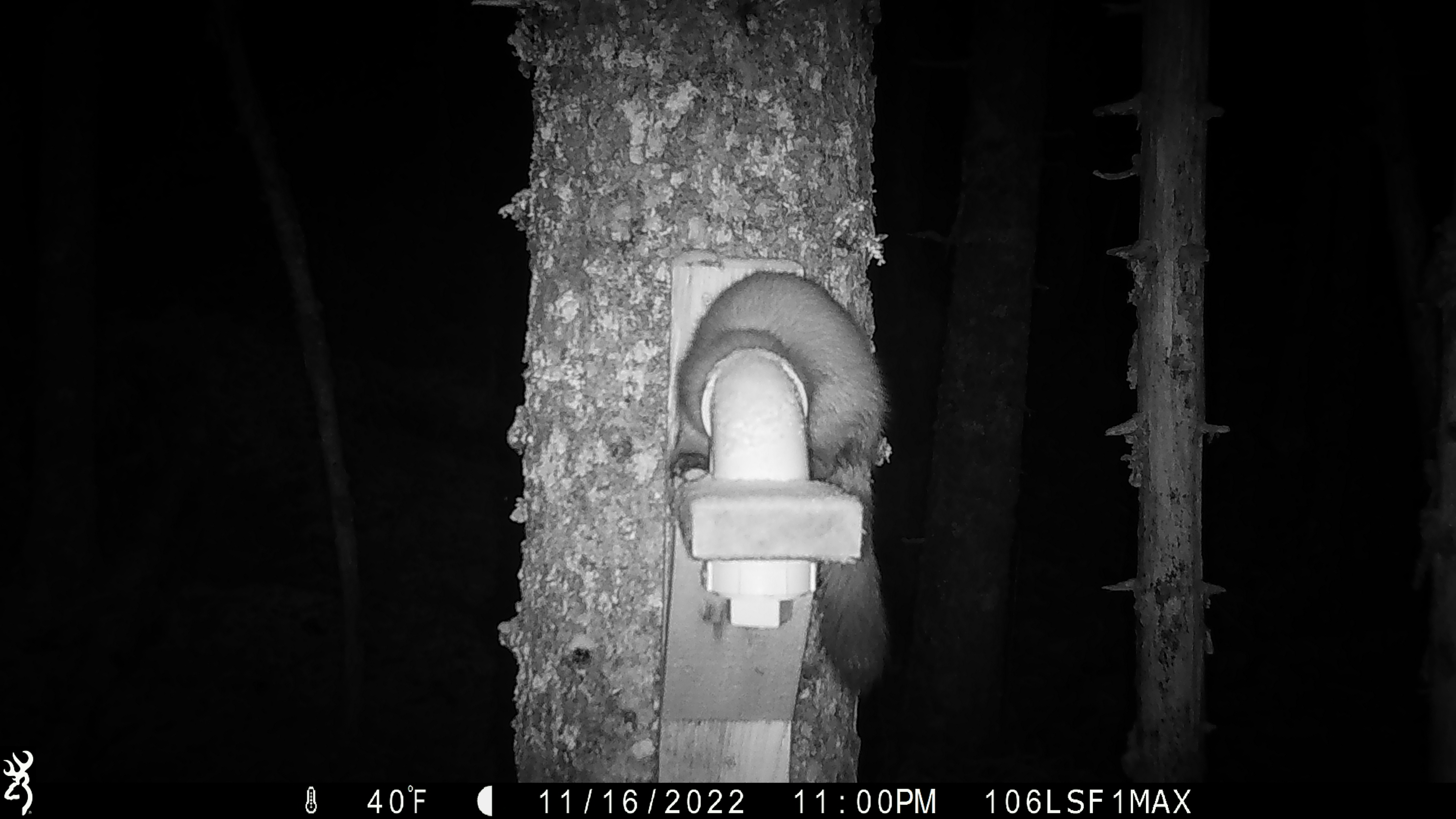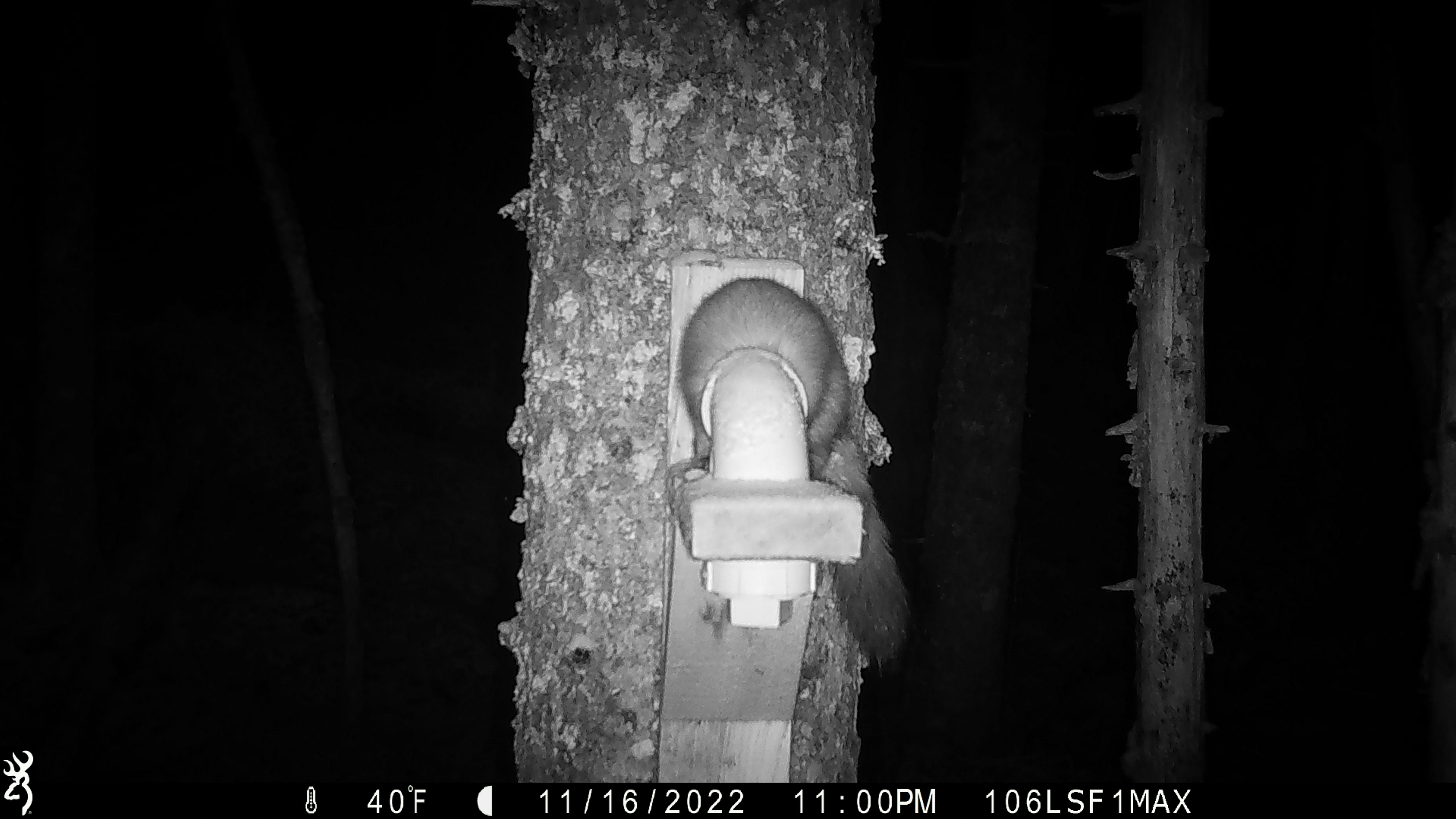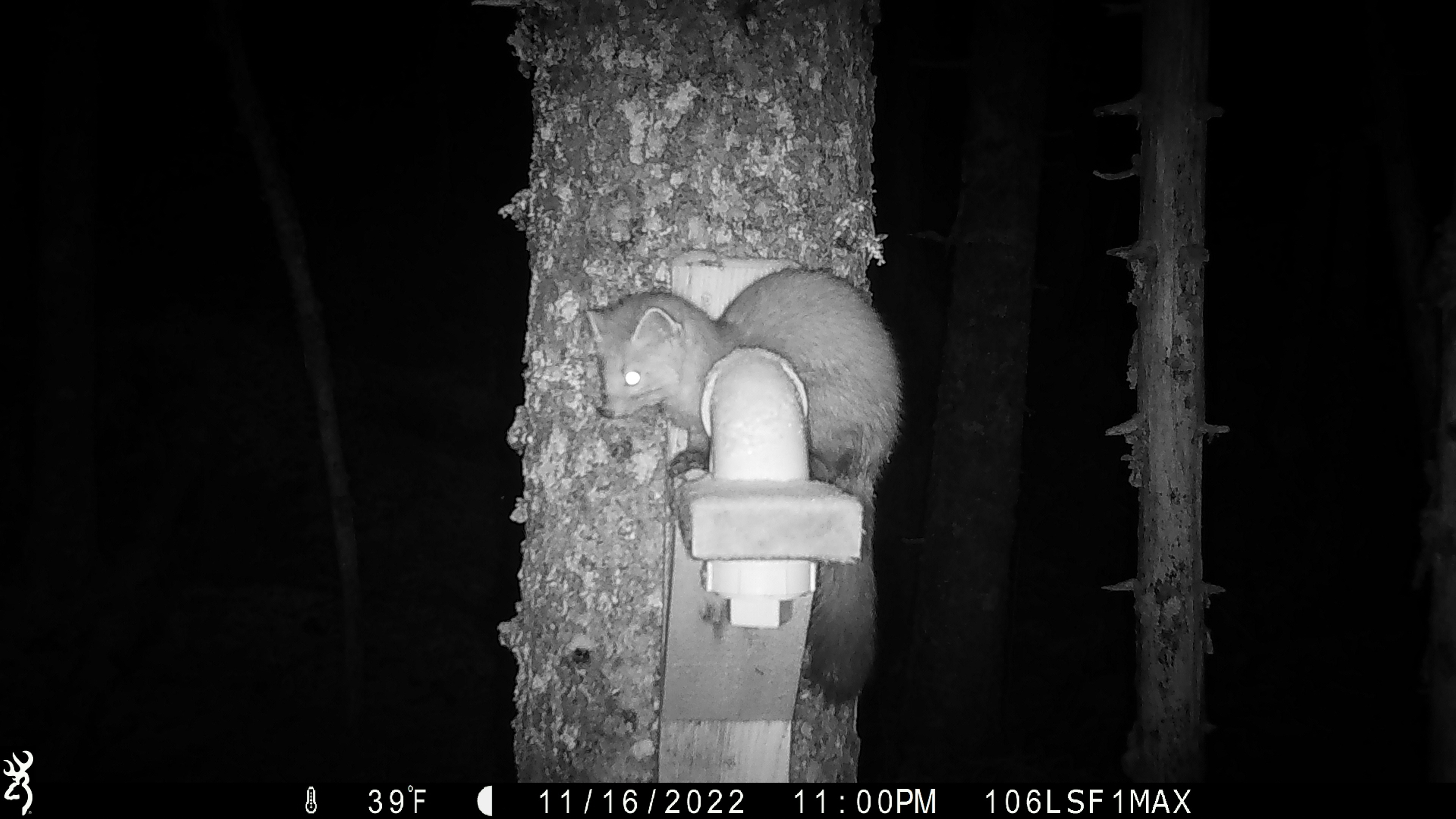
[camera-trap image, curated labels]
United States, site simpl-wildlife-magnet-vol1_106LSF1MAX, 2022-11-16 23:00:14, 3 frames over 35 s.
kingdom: Animalia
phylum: Chordata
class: Mammalia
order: Carnivora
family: Mustelidae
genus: Martes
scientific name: Martes americana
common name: american marten